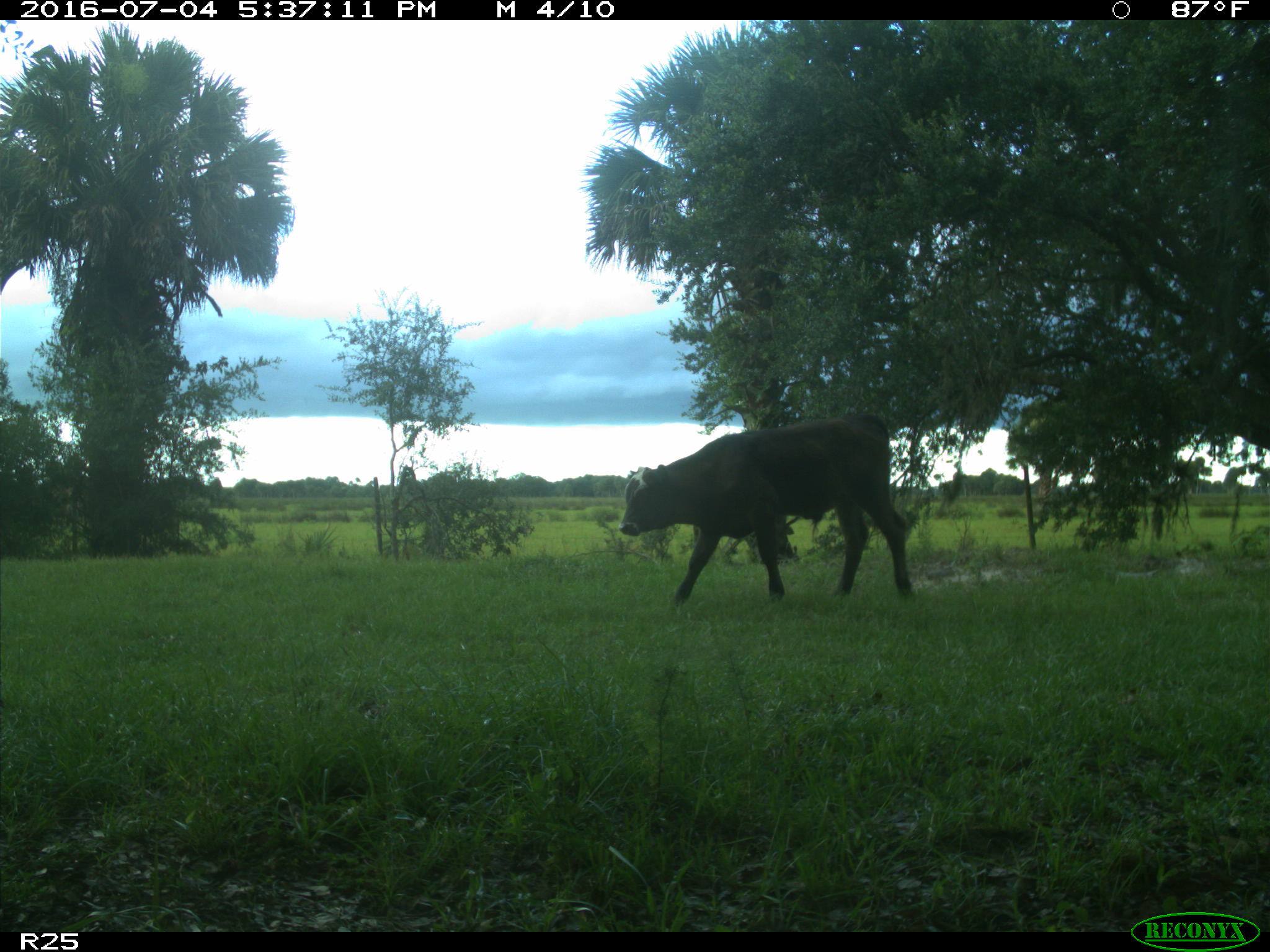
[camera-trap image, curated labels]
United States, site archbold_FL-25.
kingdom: Animalia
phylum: Chordata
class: Mammalia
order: Artiodactyla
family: Bovidae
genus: Bos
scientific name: Bos taurus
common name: domestic cow